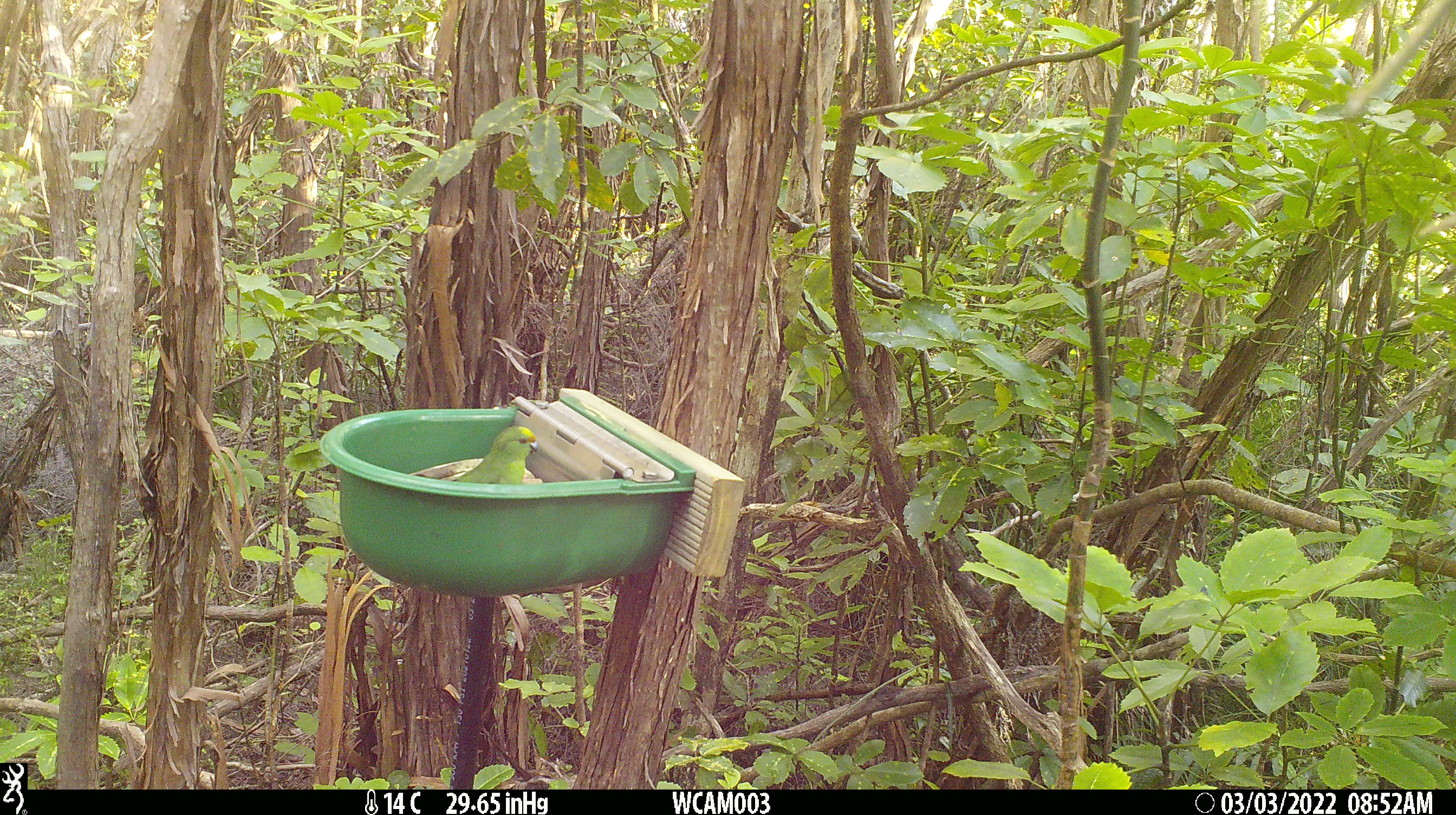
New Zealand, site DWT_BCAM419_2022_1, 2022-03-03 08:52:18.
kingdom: Animalia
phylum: Chordata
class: Aves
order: Psittaciformes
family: Psittaculidae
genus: Cyanoramphus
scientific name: Cyanoramphus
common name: parakeet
Parakeet (Cyanoramphus).